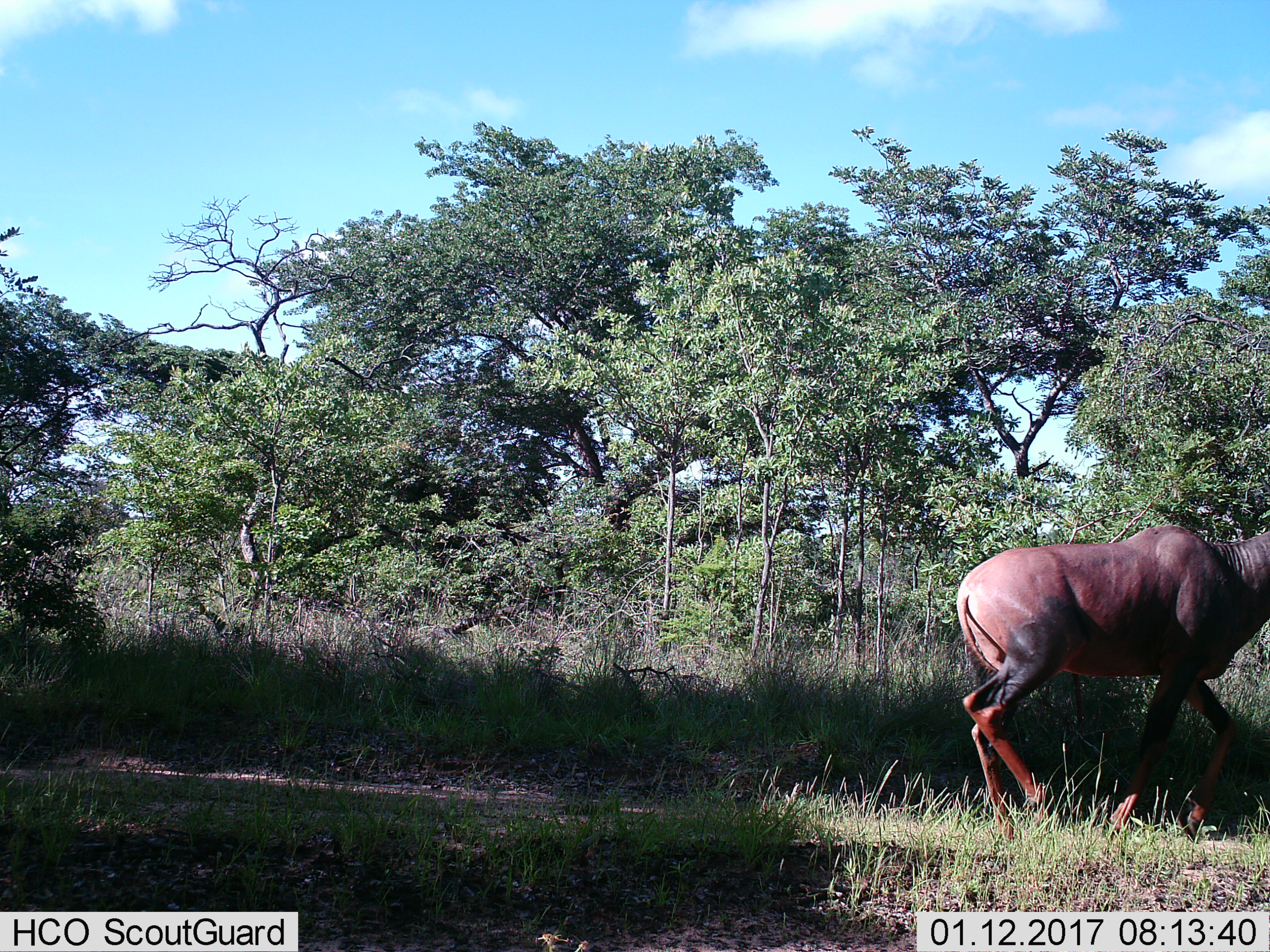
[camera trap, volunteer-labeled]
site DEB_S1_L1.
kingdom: Animalia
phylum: Chordata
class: Mammalia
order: Artiodactyla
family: Bovidae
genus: Damaliscus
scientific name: Damaliscus lunatus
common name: tsessebe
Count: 1.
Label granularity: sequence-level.